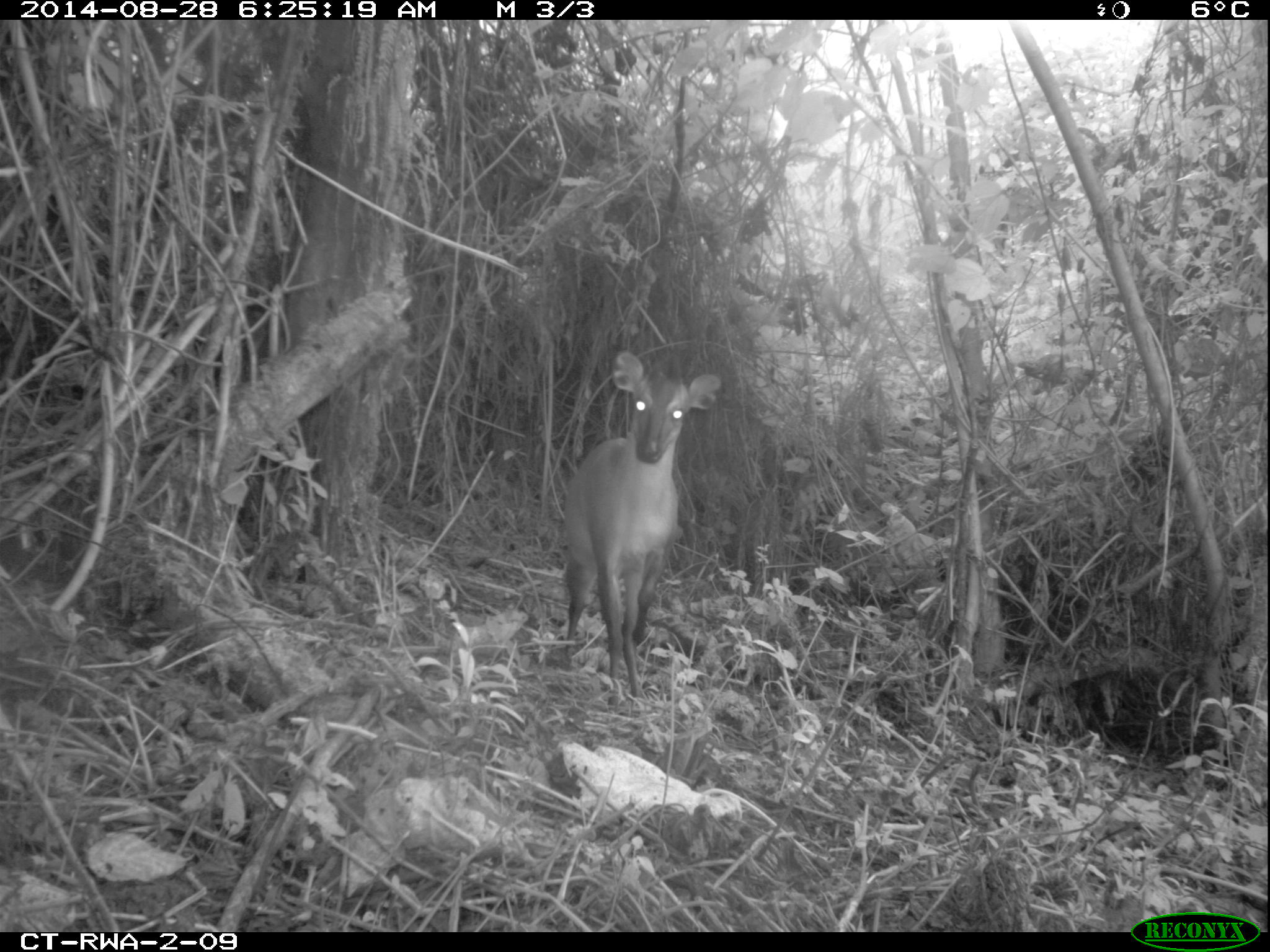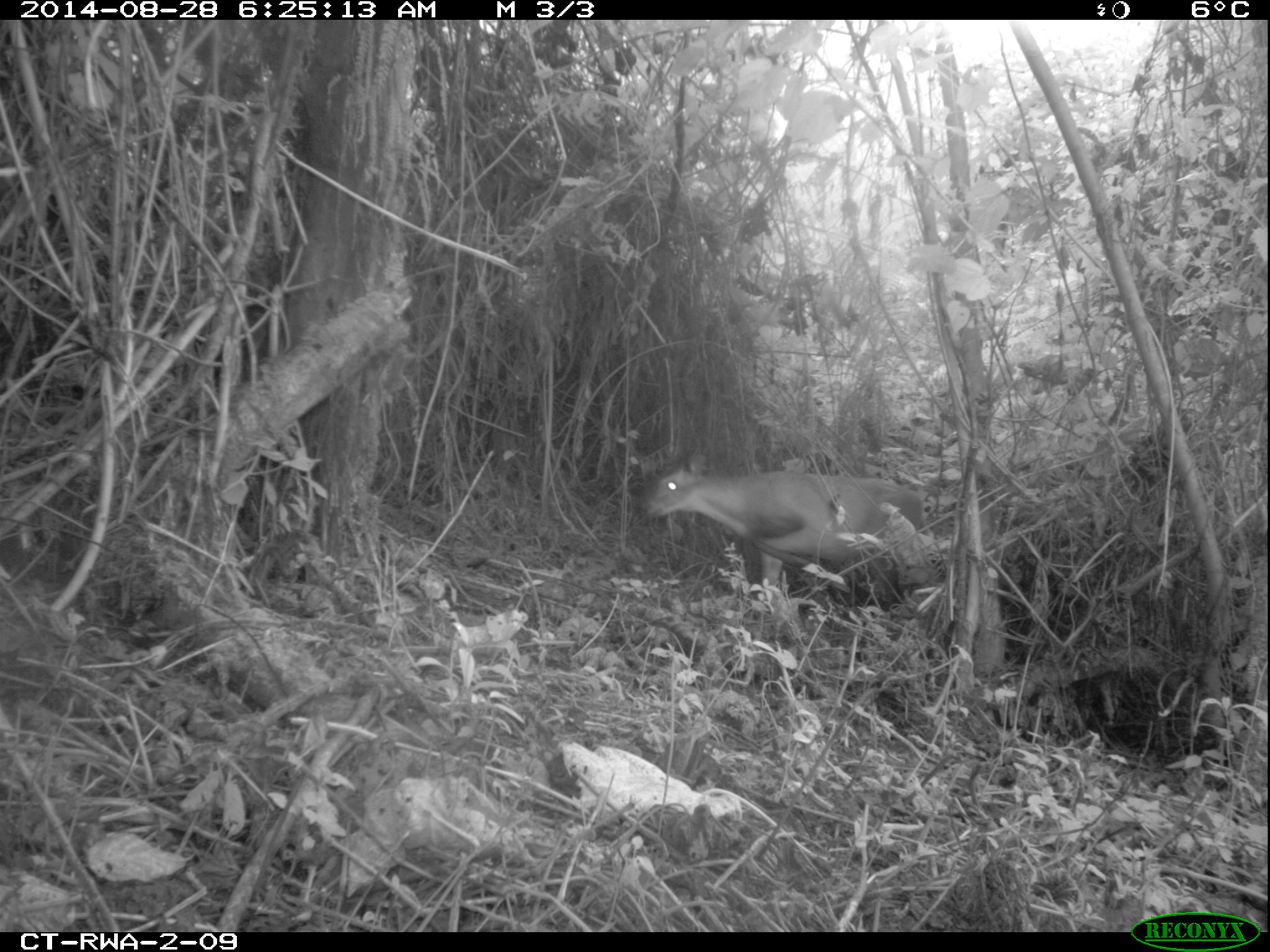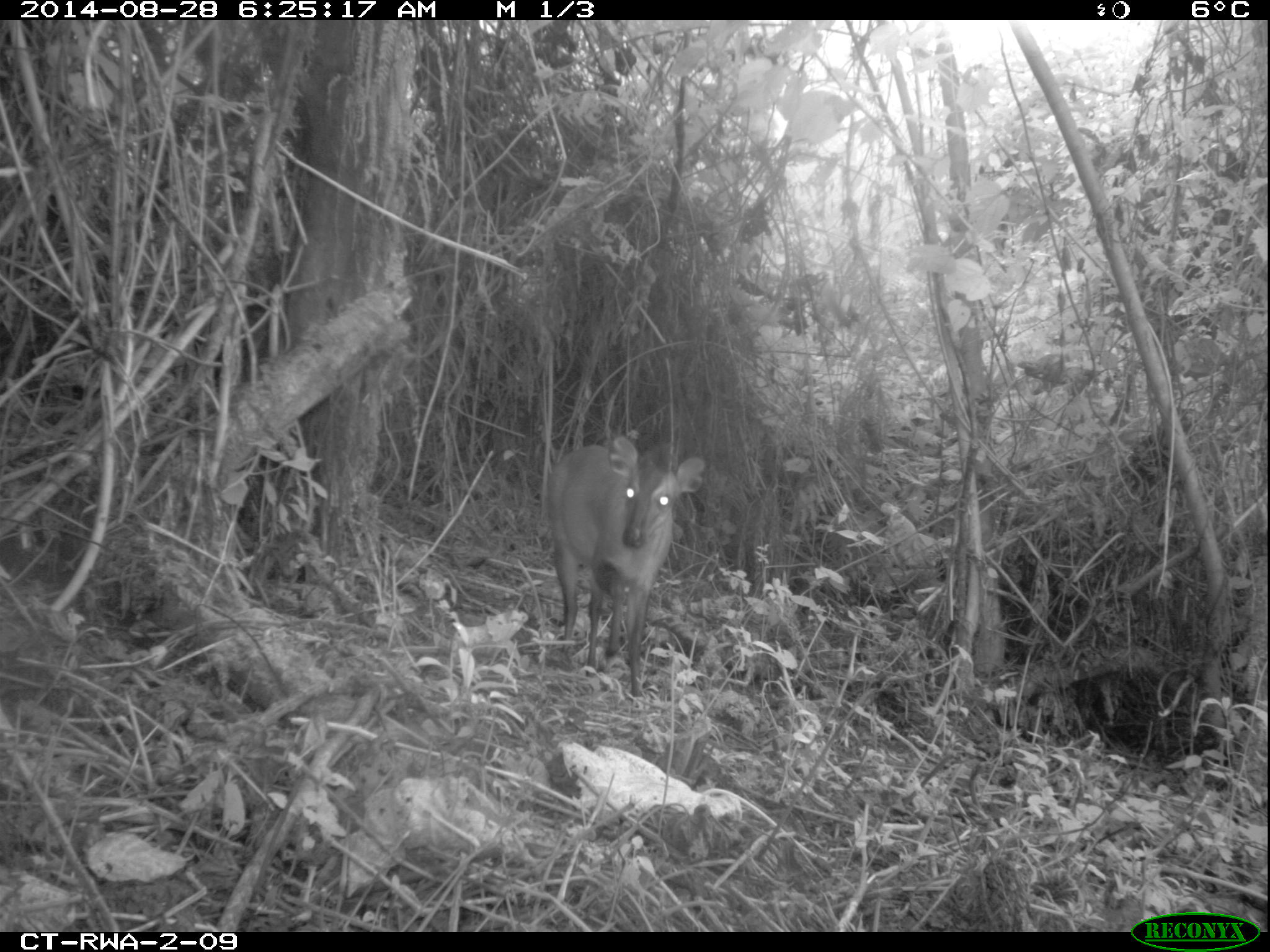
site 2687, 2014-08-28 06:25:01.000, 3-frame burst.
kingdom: Animalia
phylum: Chordata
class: Mammalia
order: Artiodactyla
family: Bovidae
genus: Cephalophus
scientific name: Cephalophus nigrifrons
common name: black-fronted duiker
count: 1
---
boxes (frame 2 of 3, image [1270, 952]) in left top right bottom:
cephalophus nigrifrons: 640 450 945 643